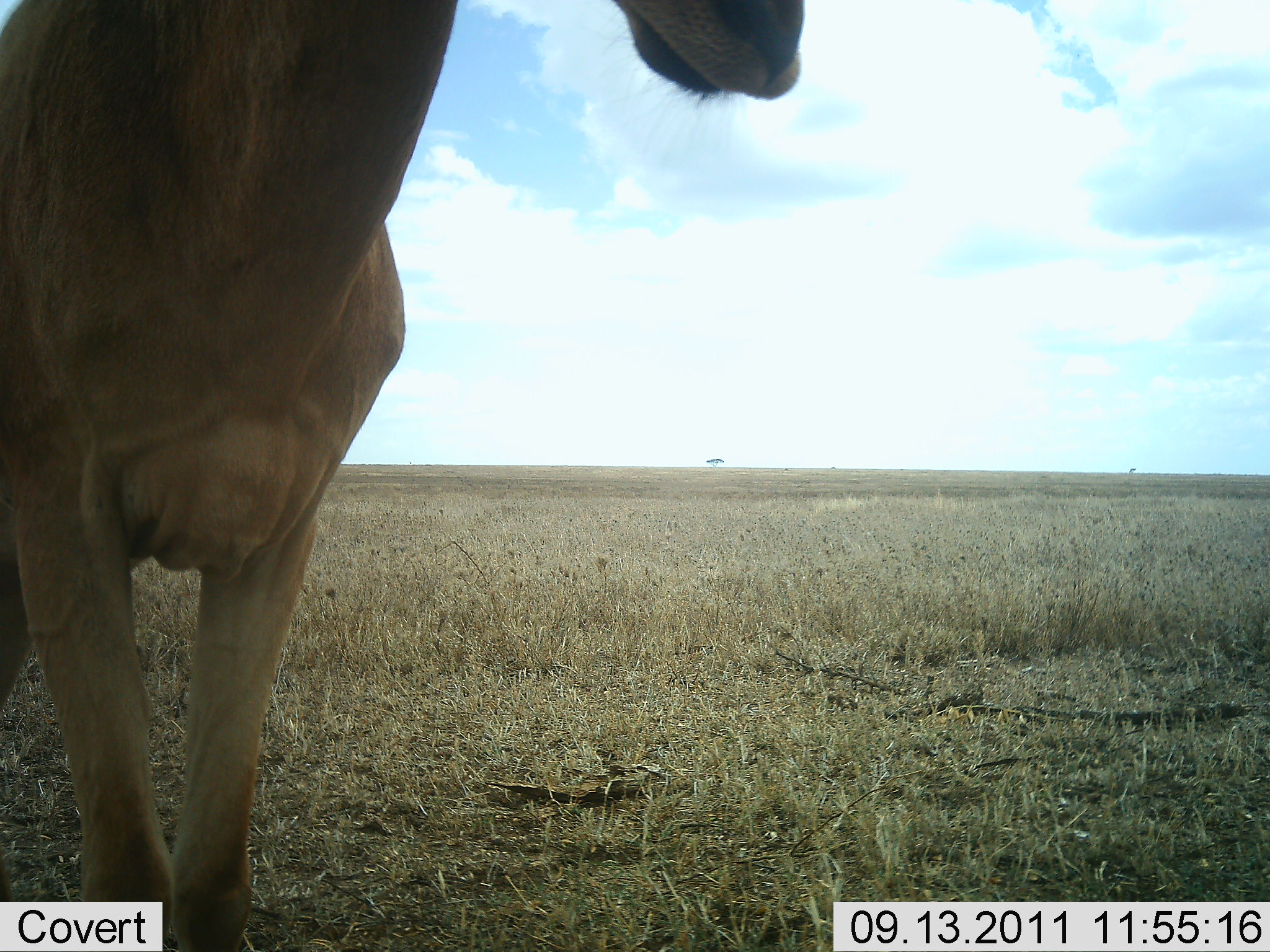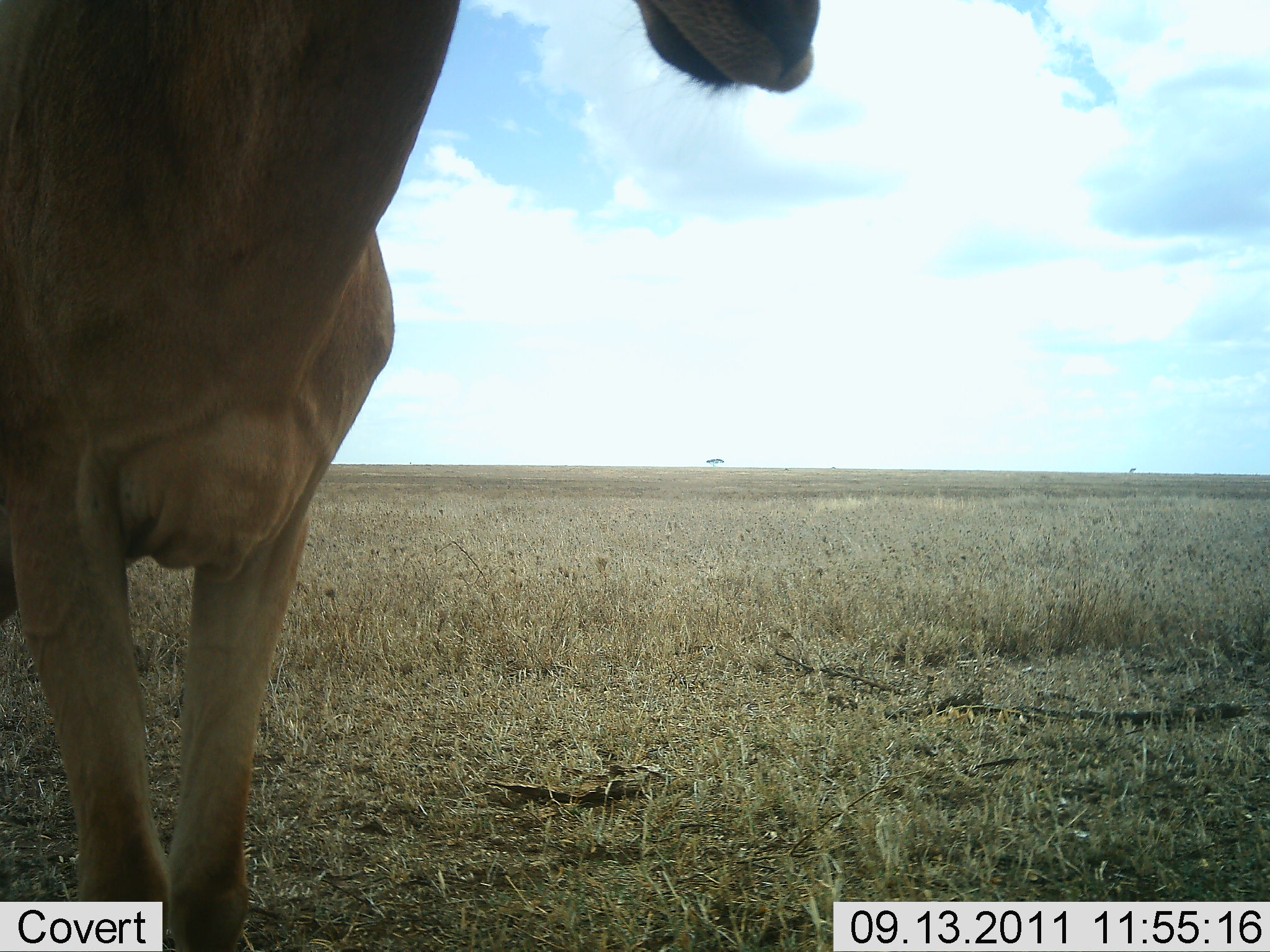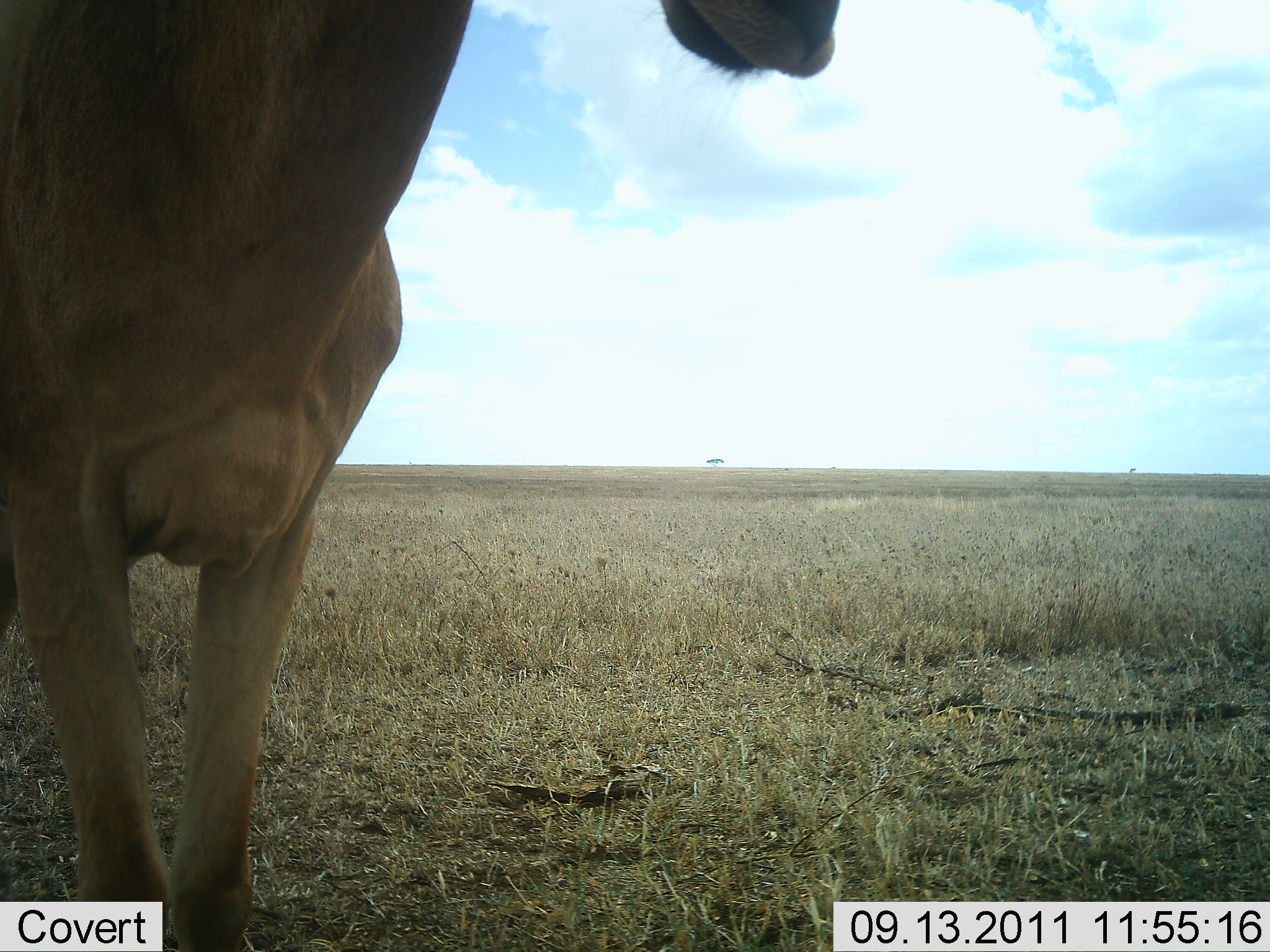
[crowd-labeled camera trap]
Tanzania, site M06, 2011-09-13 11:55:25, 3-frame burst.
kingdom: Animalia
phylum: Chordata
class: Mammalia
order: Artiodactyla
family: Bovidae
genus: Alcelaphus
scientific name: Alcelaphus buselaphus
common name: hartebeest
Hartebeest (Alcelaphus buselaphus), count 1. Behavior (volunteer vote fractions): standing 100%, resting 0%, moving 0%, interacting 0%. Young present (vote fraction): 0%. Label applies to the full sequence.